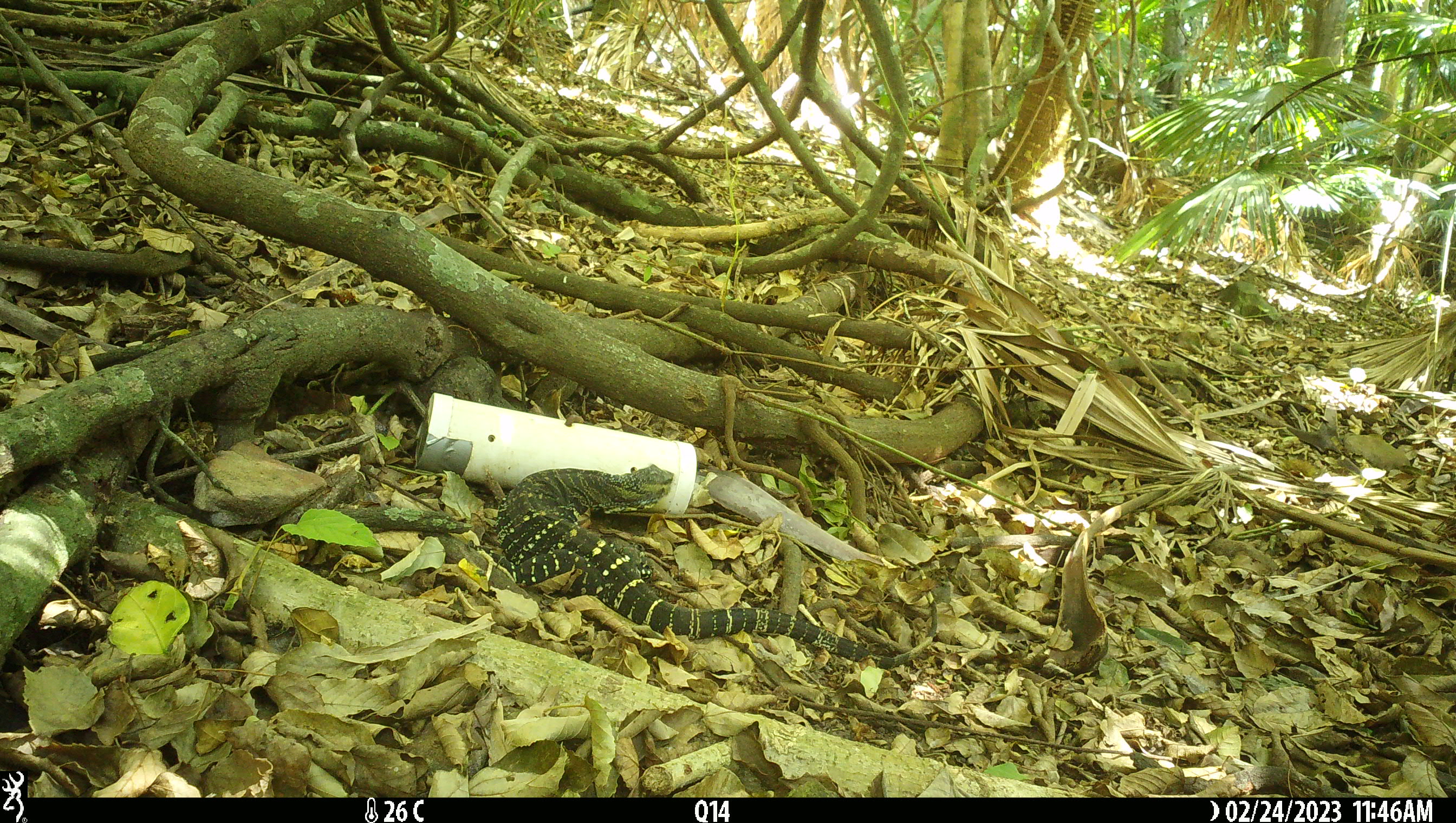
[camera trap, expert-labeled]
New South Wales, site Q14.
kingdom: Animalia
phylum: Chordata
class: Reptilia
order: Squamata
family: Varanidae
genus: Varanus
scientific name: Varanus varius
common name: lace monitor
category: goanna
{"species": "goanna (lace monitor) (Varanus varius)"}